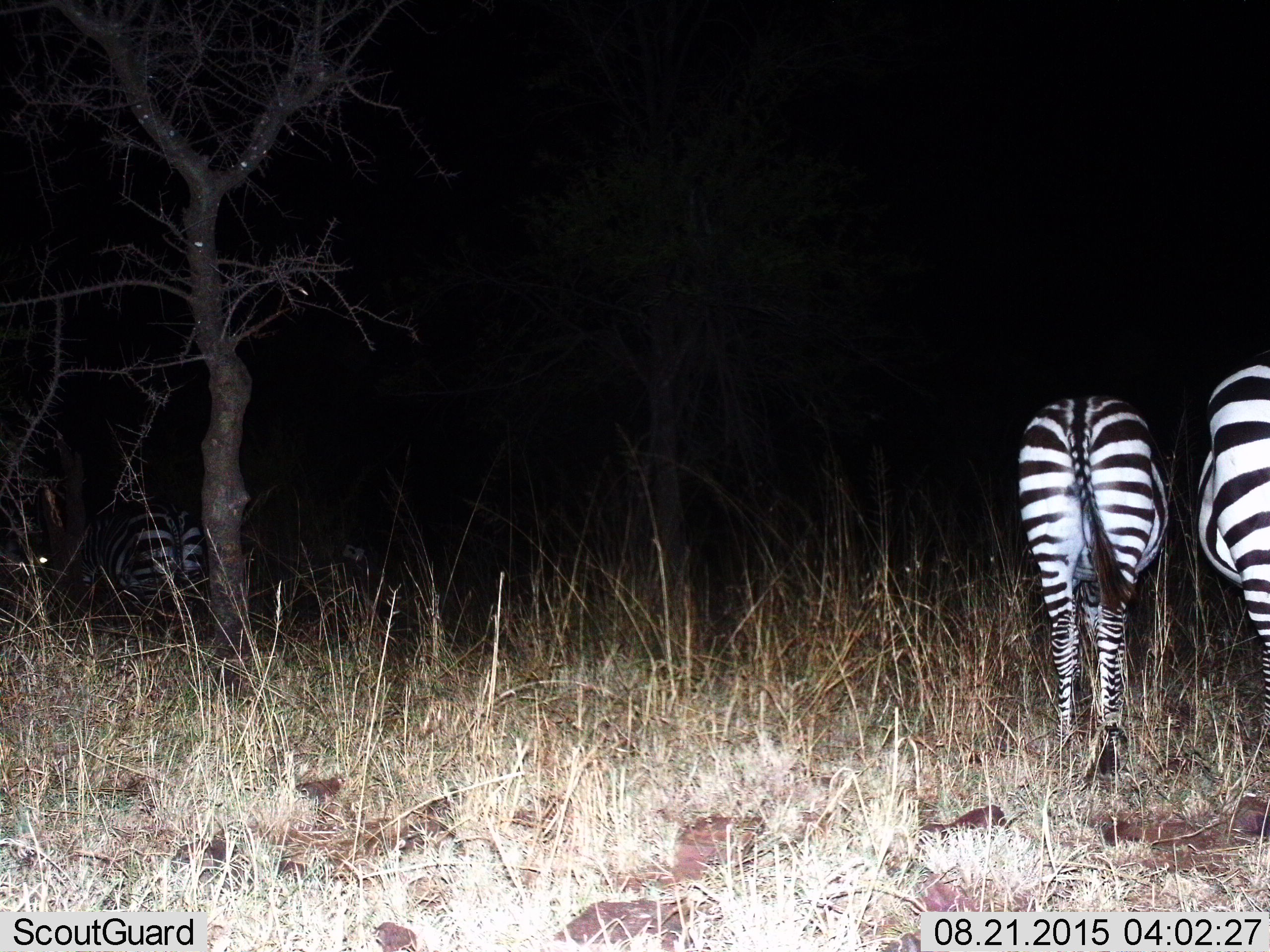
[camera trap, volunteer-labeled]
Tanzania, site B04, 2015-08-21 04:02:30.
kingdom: Animalia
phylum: Chordata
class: Mammalia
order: Perissodactyla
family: Equidae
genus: Equus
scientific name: Equus quagga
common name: plains zebra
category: zebra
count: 3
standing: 65%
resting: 6%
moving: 12%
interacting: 0%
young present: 12%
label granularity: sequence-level